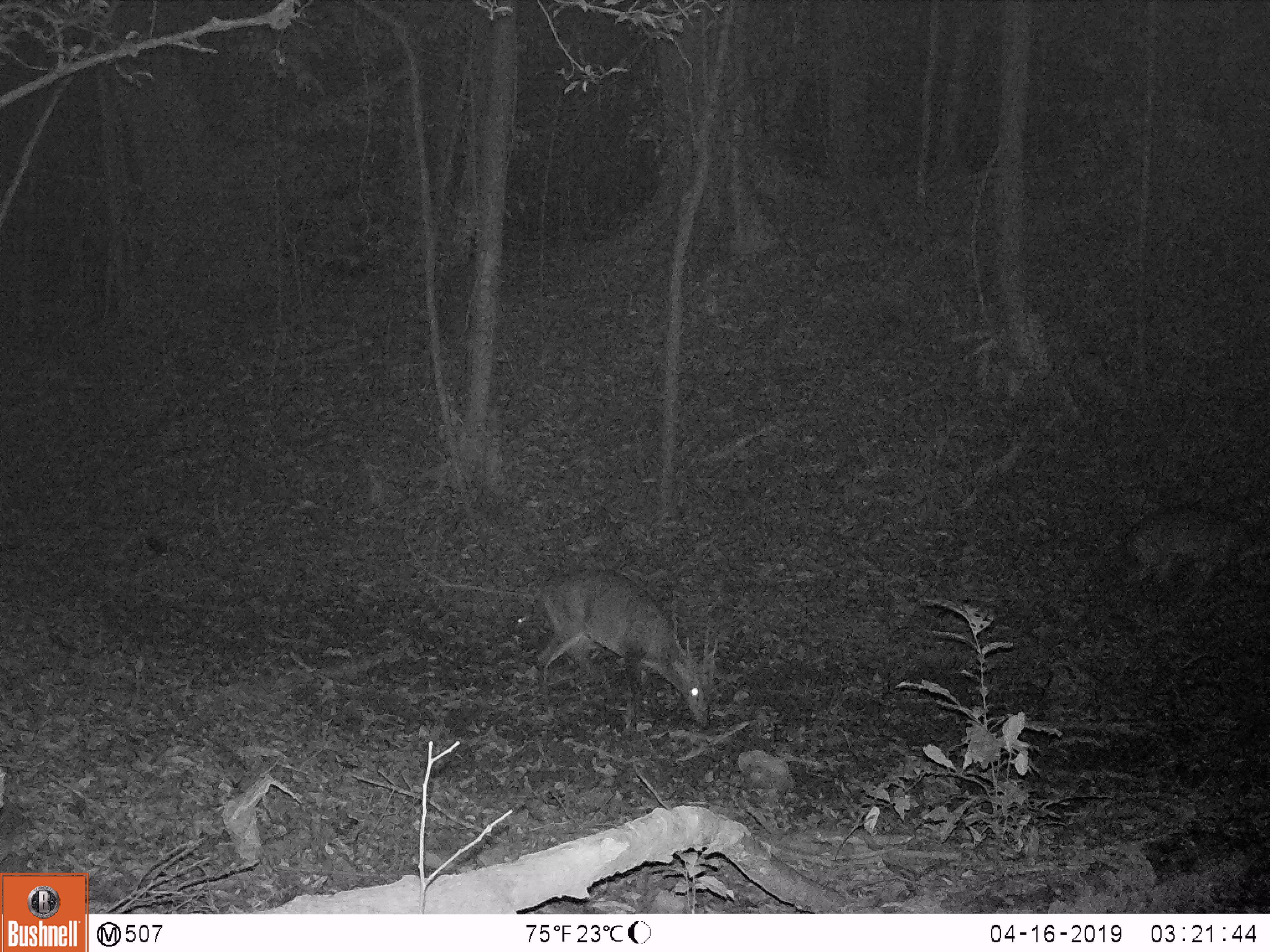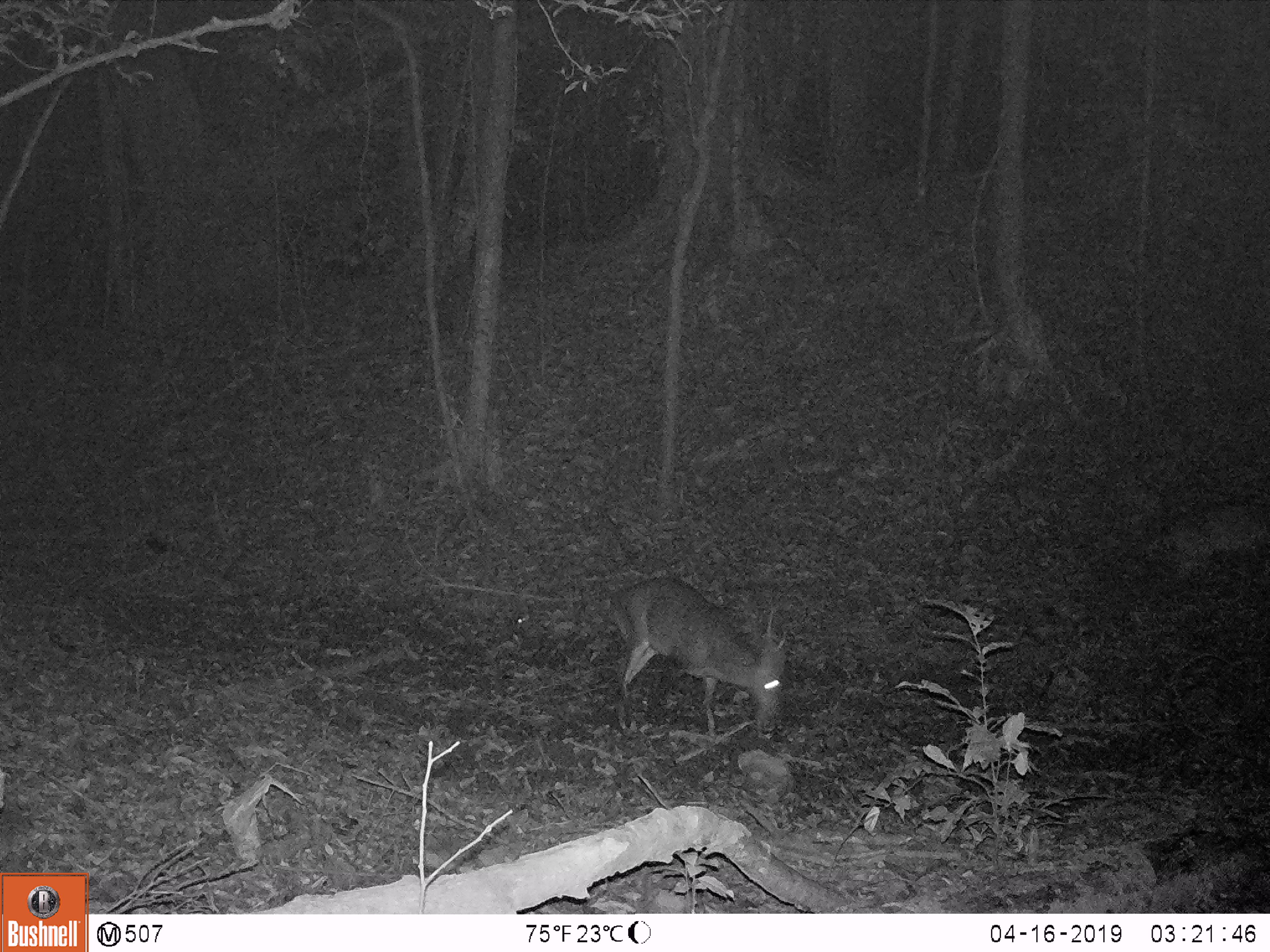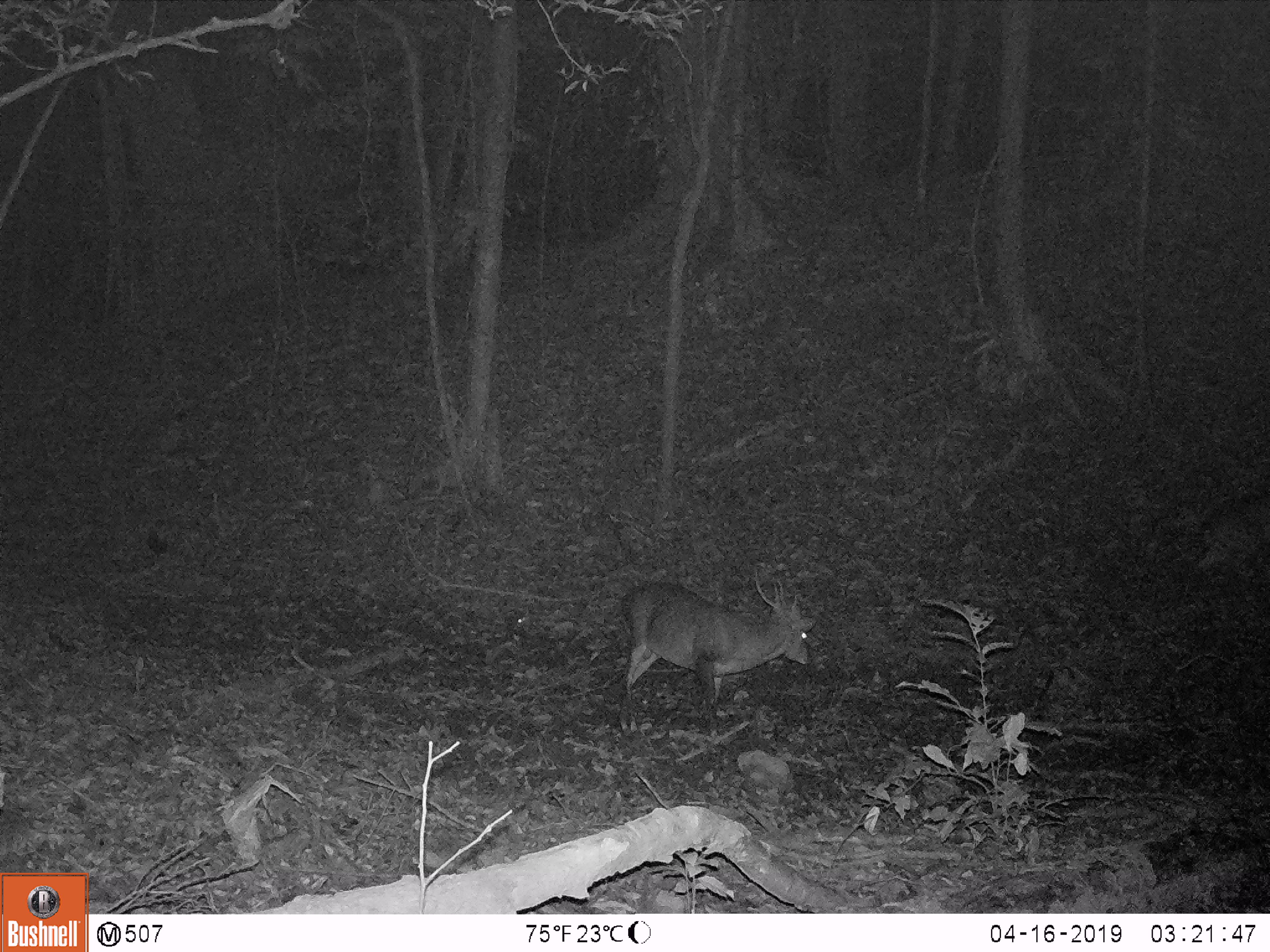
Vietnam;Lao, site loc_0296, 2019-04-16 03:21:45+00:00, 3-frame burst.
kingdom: Animalia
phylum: Chordata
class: Mammalia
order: Artiodactyla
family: Cervidae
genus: Muntiacus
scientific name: Muntiacus vuquangensis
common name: large-antlered muntjac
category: large antlered muntjac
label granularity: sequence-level